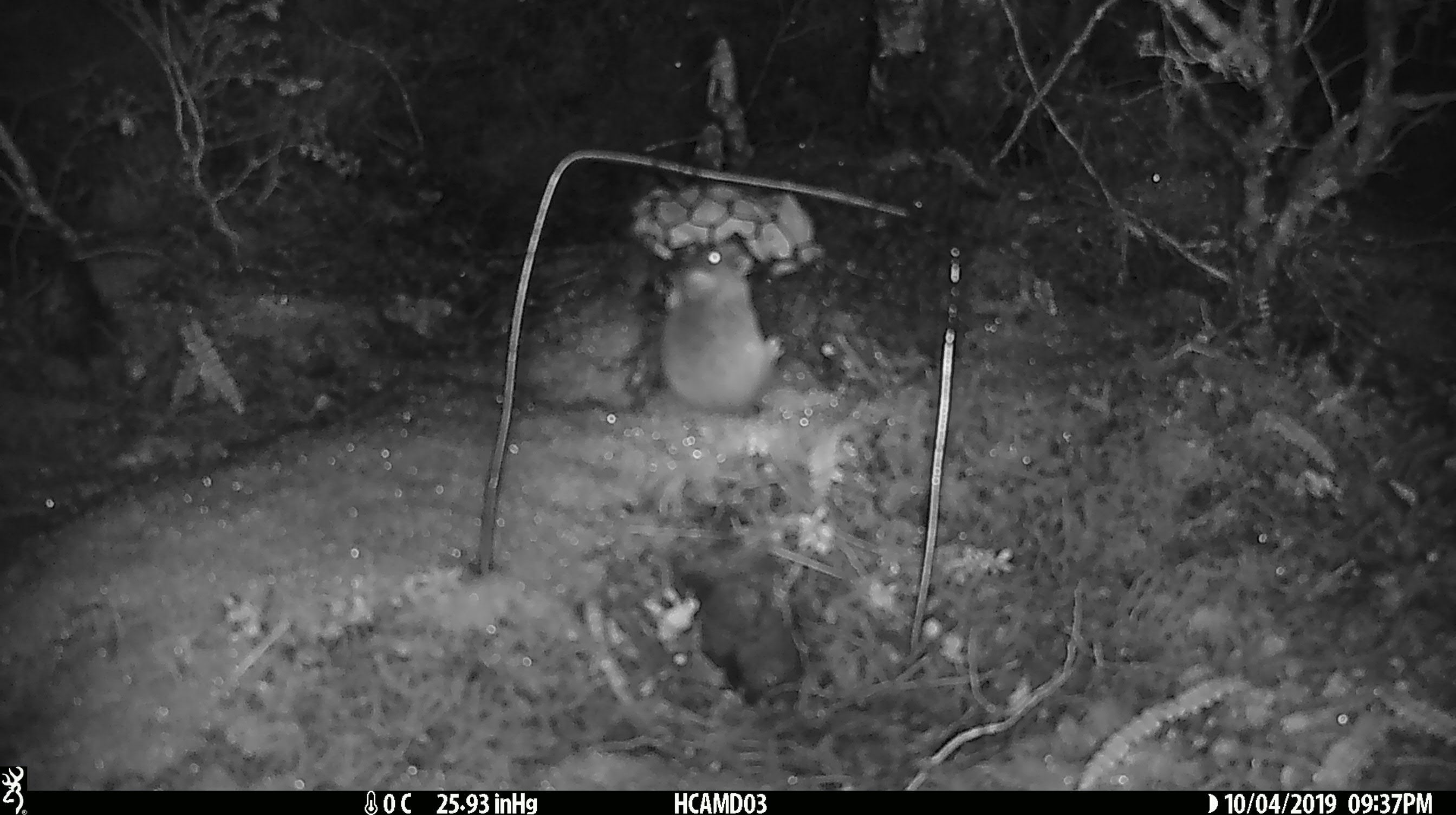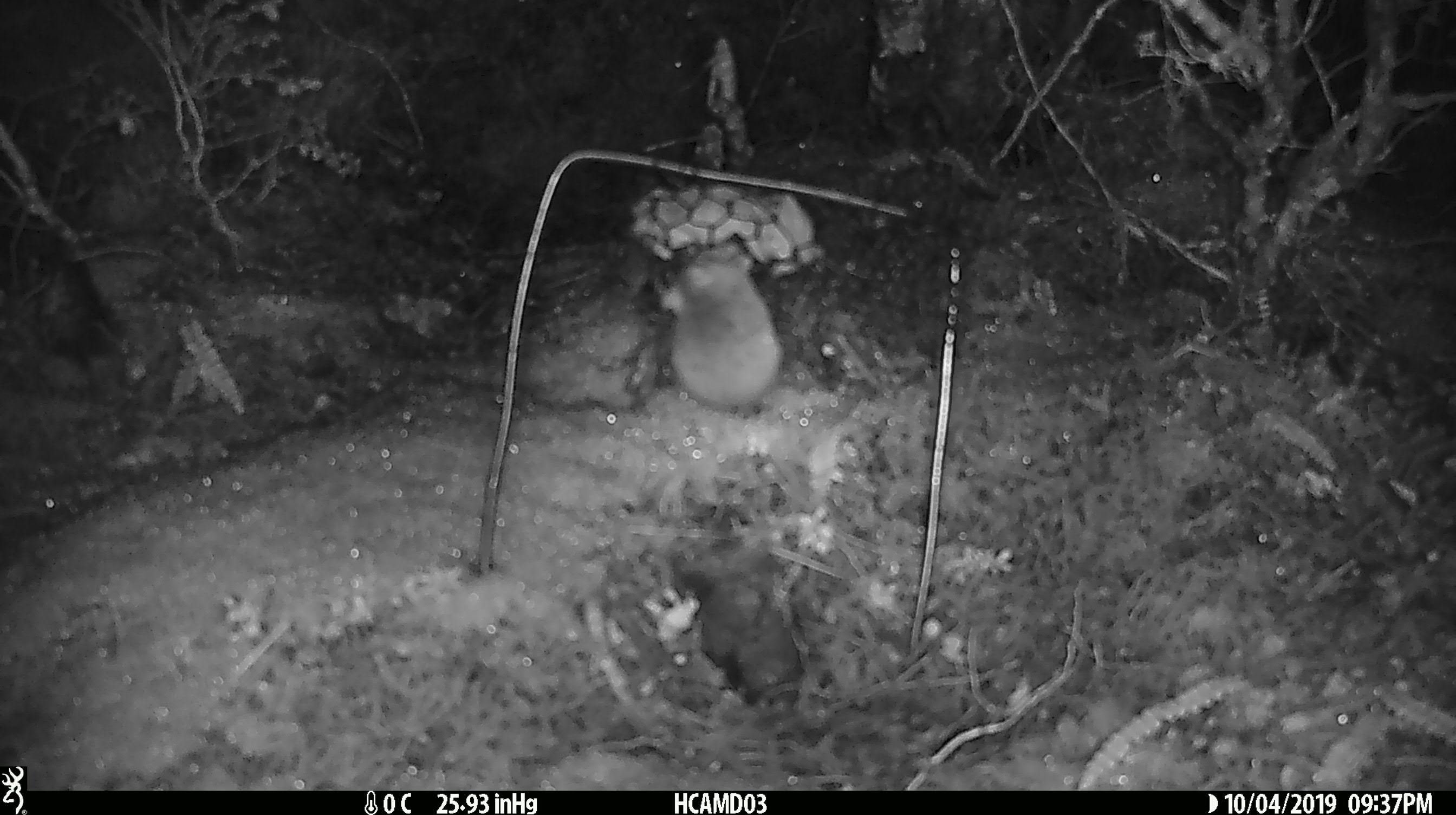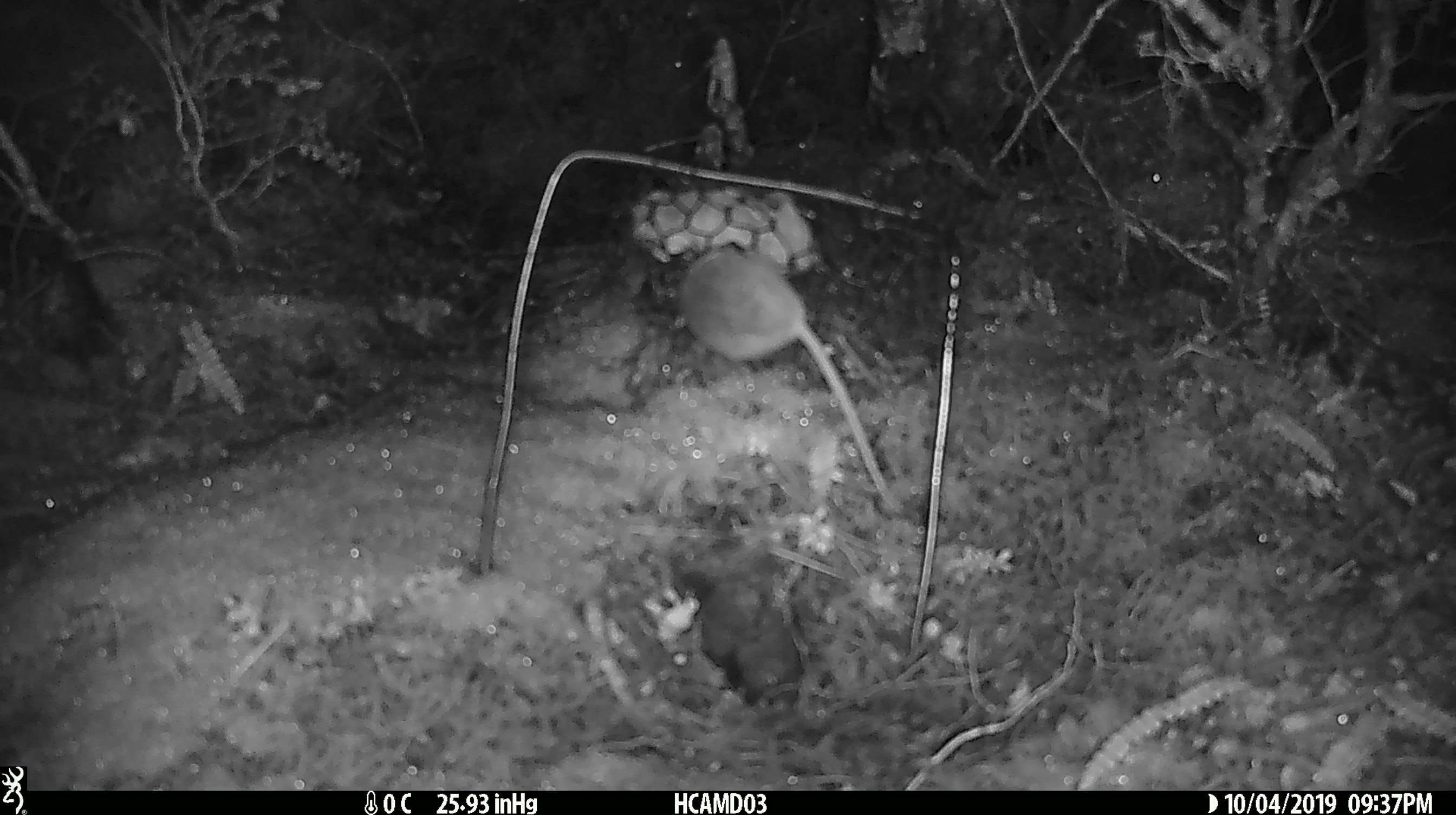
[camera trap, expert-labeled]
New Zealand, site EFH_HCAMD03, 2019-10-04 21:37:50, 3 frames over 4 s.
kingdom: Animalia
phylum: Chordata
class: Mammalia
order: Rodentia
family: Muridae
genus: Mus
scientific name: Mus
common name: mouse